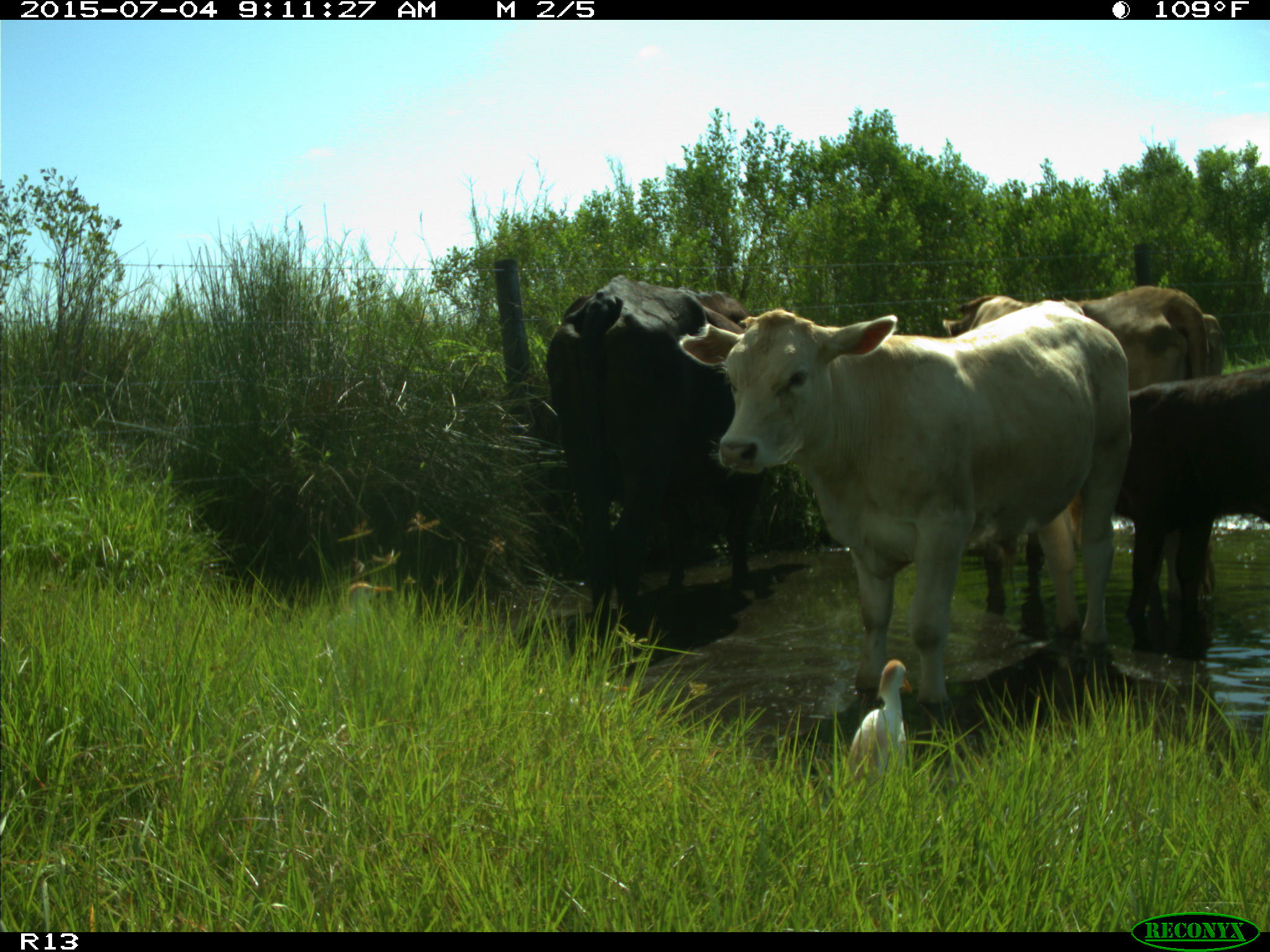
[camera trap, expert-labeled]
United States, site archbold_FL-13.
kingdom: Animalia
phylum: Chordata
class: Mammalia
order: Artiodactyla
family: Bovidae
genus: Bos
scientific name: Bos taurus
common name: domestic cow